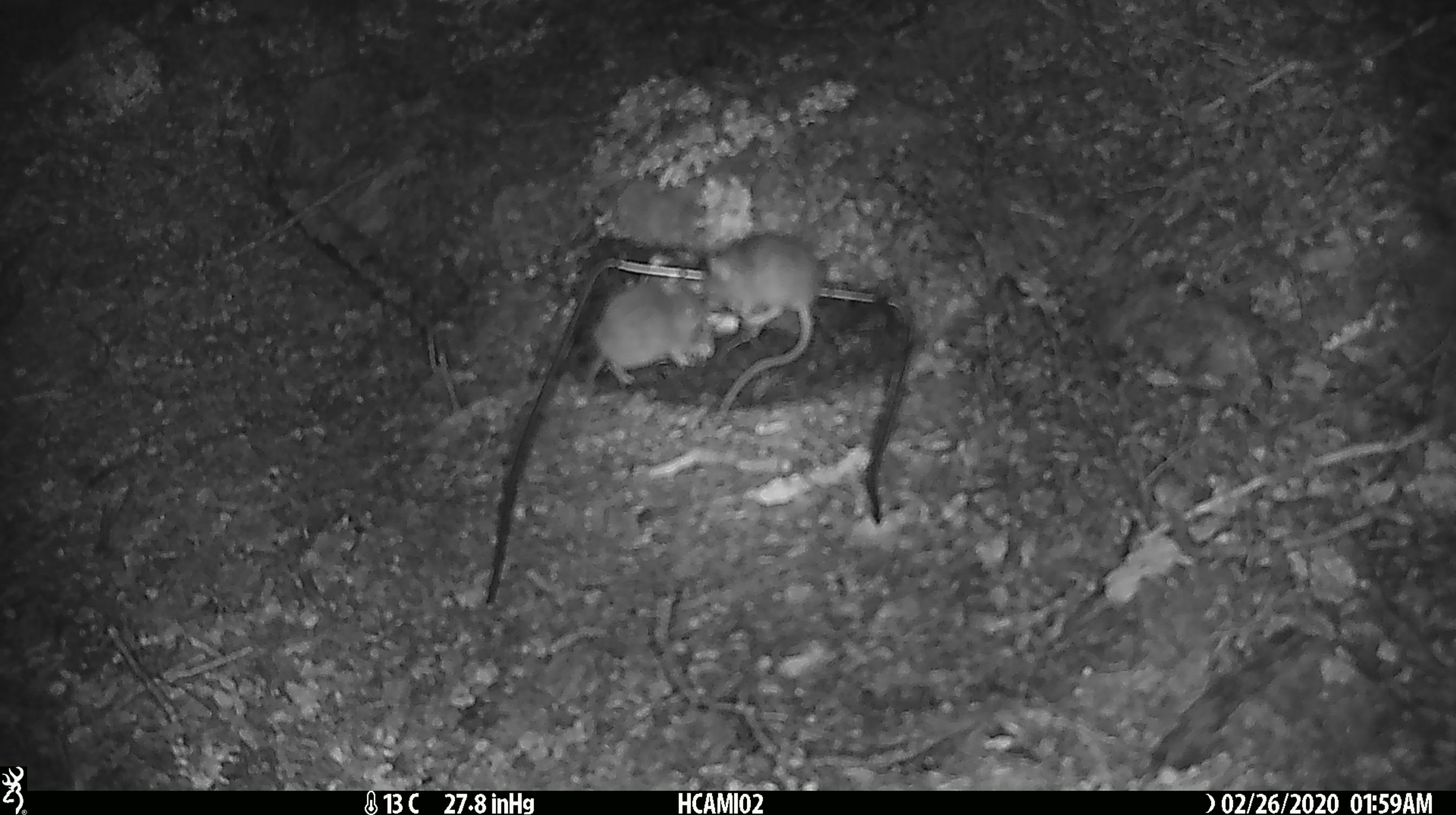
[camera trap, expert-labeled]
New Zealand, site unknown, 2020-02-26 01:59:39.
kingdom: Animalia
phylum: Chordata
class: Mammalia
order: Rodentia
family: Muridae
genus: Mus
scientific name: Mus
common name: mouse